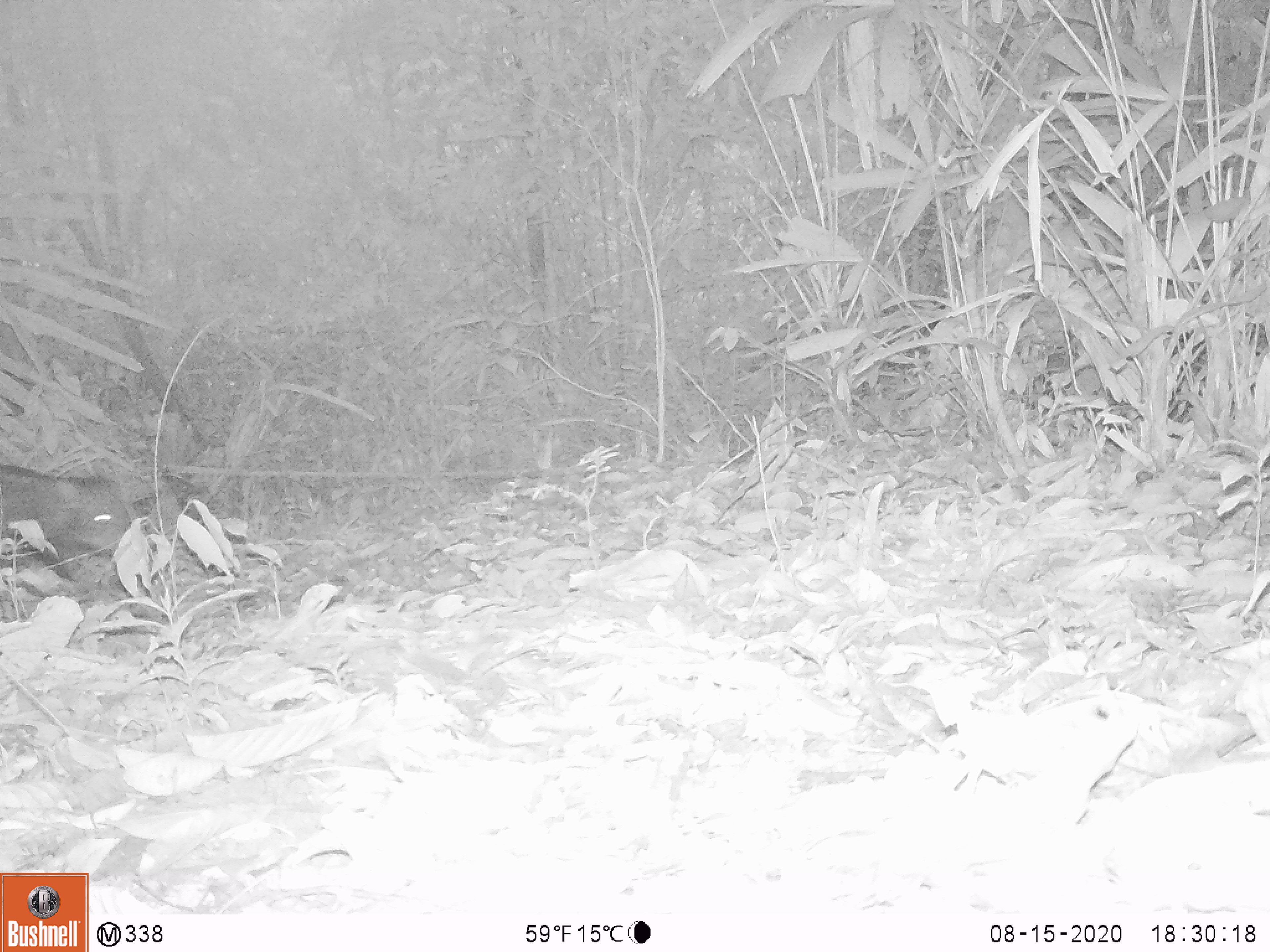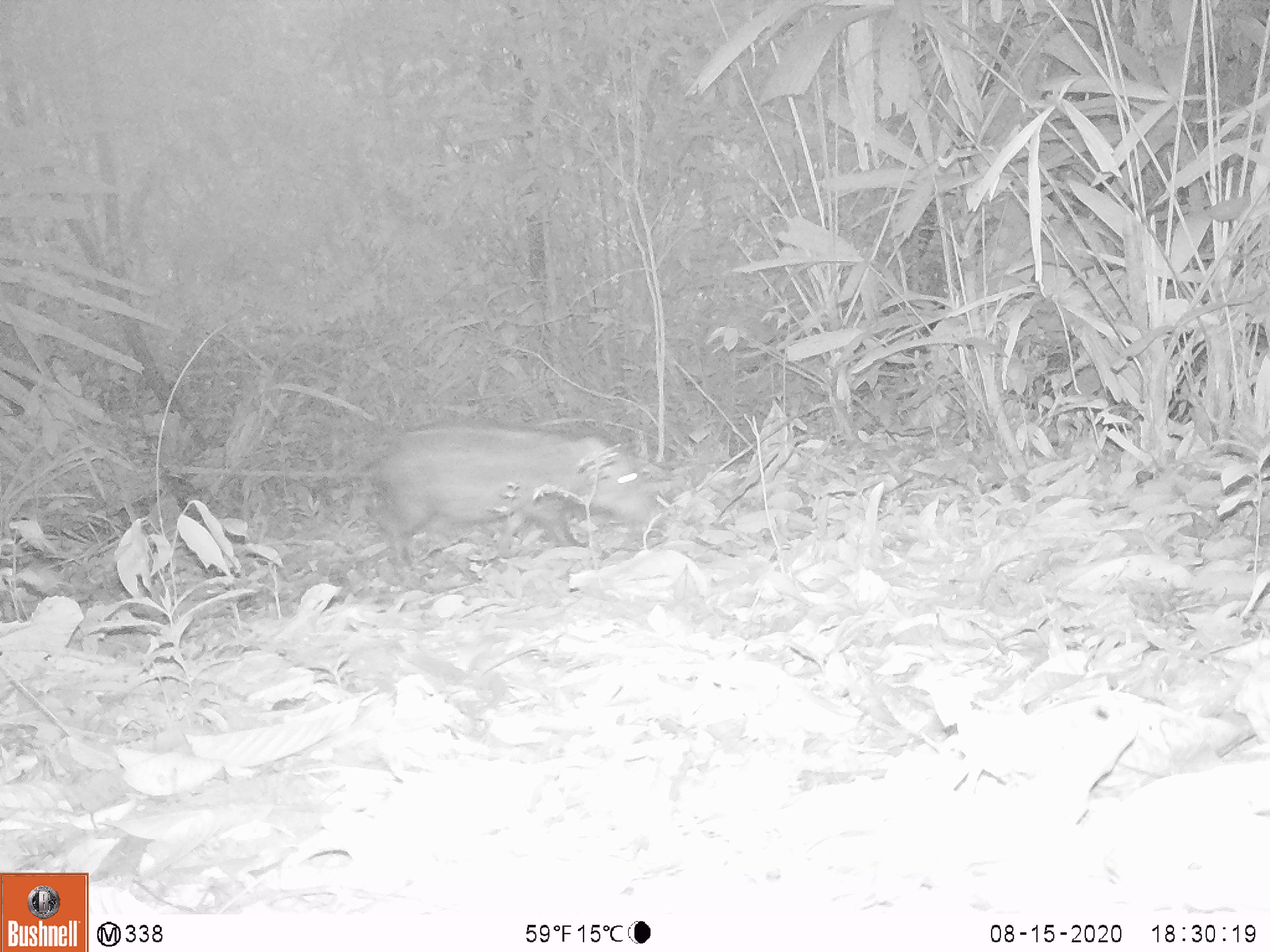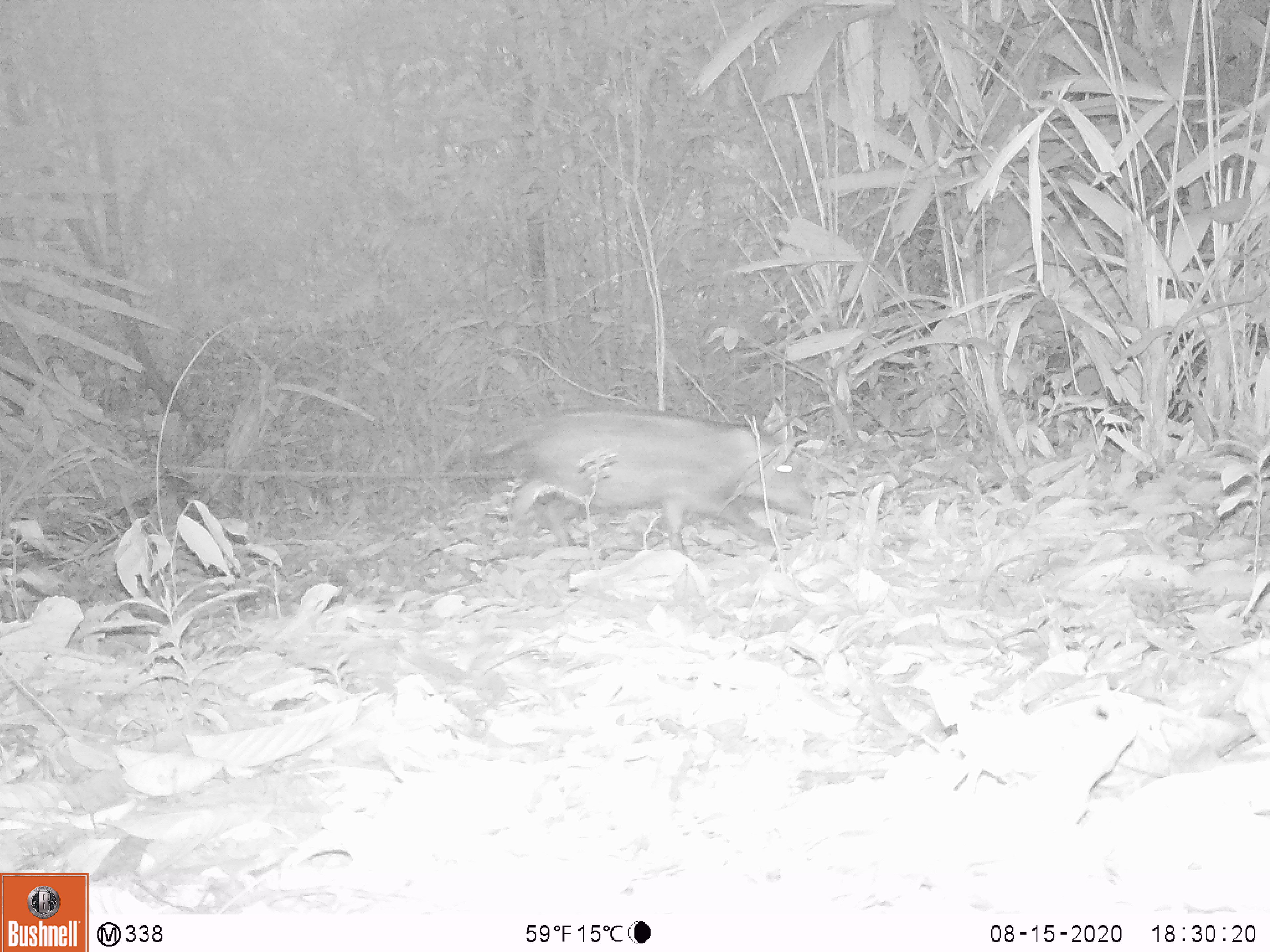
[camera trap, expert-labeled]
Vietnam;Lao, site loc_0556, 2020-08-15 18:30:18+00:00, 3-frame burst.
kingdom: Animalia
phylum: Chordata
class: Mammalia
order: Artiodactyla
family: Suidae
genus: Sus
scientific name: Sus scrofa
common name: eurasian wild pig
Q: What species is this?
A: Eurasian wild pig (Sus scrofa).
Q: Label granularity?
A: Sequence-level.